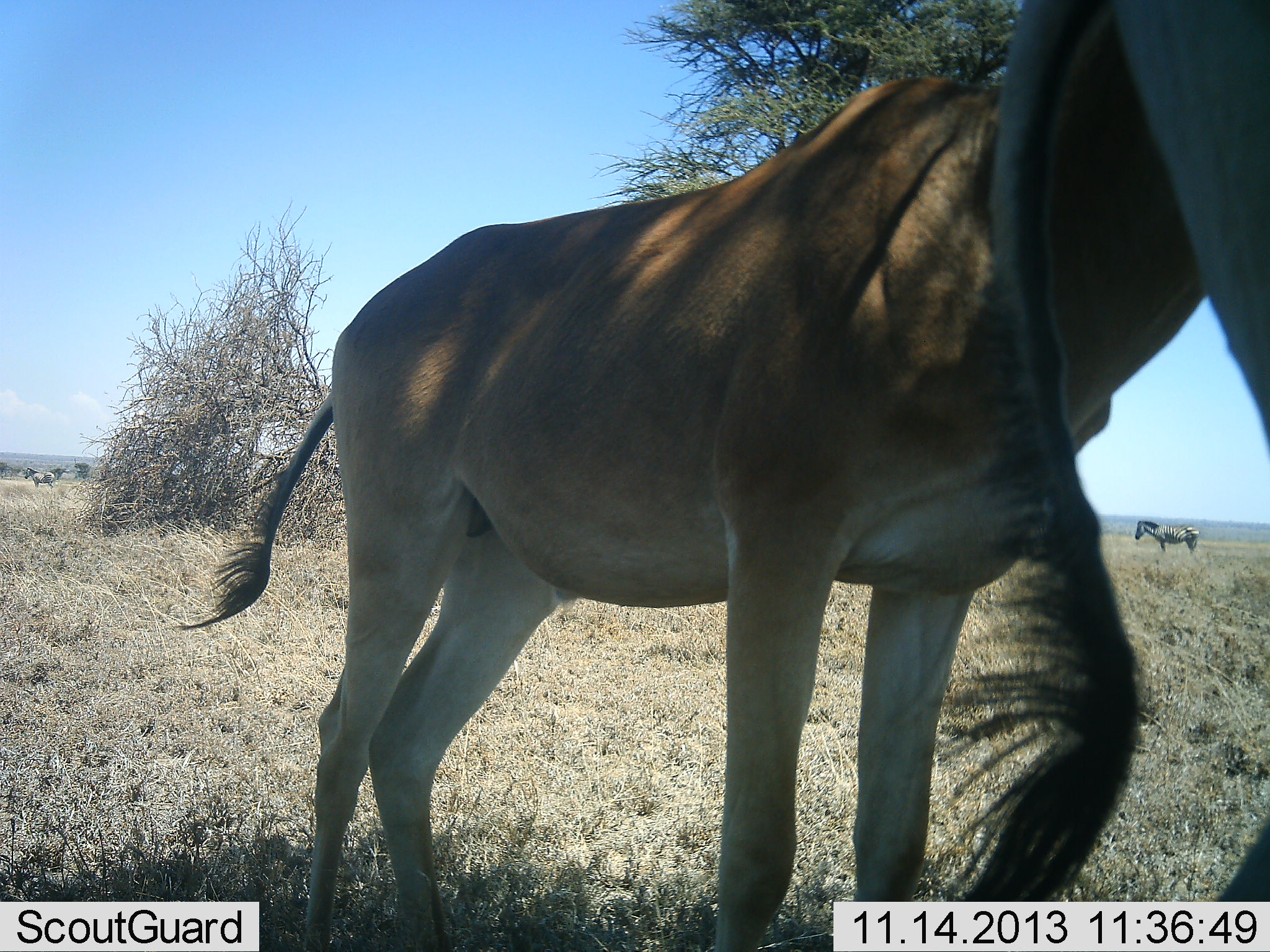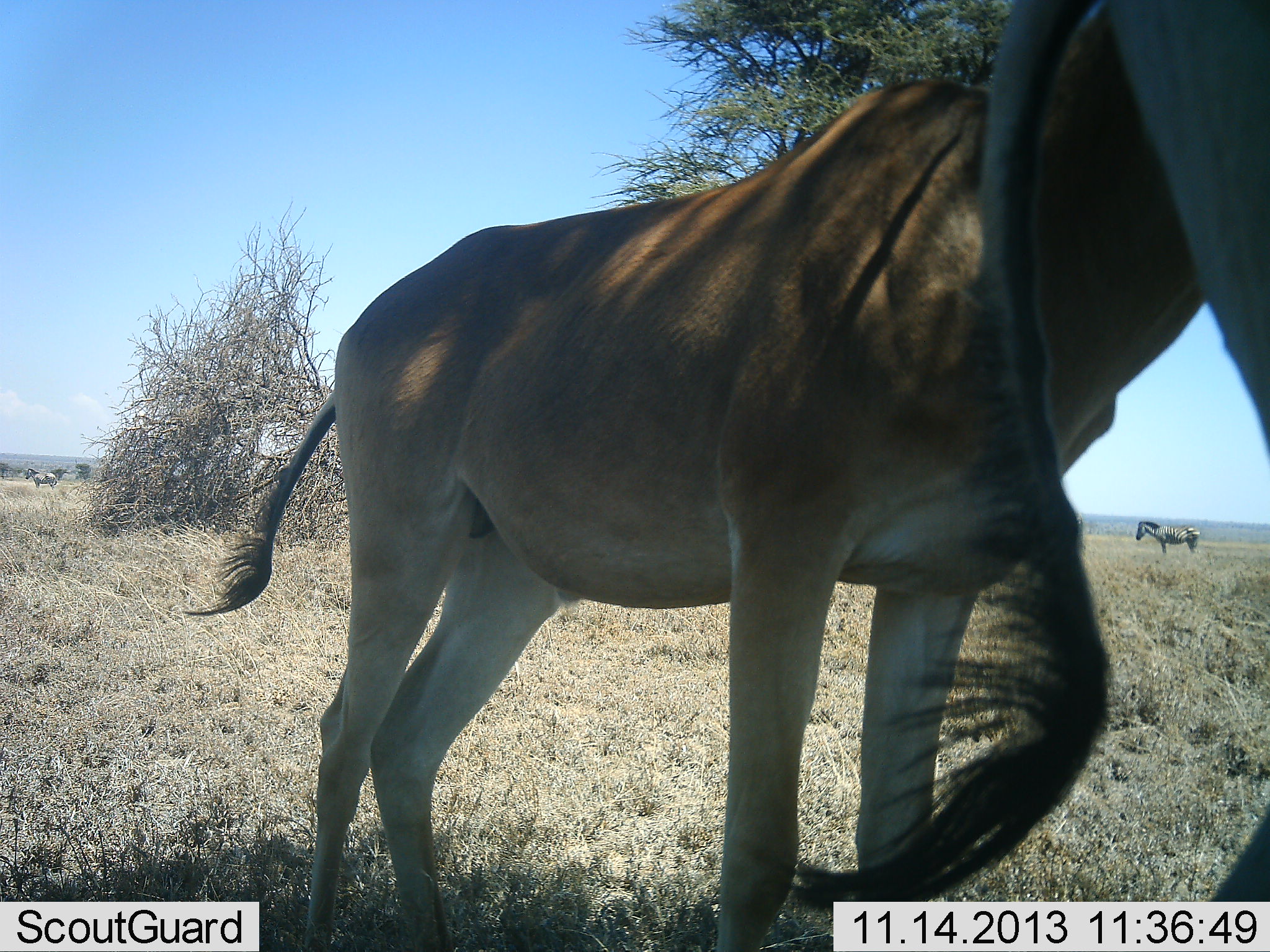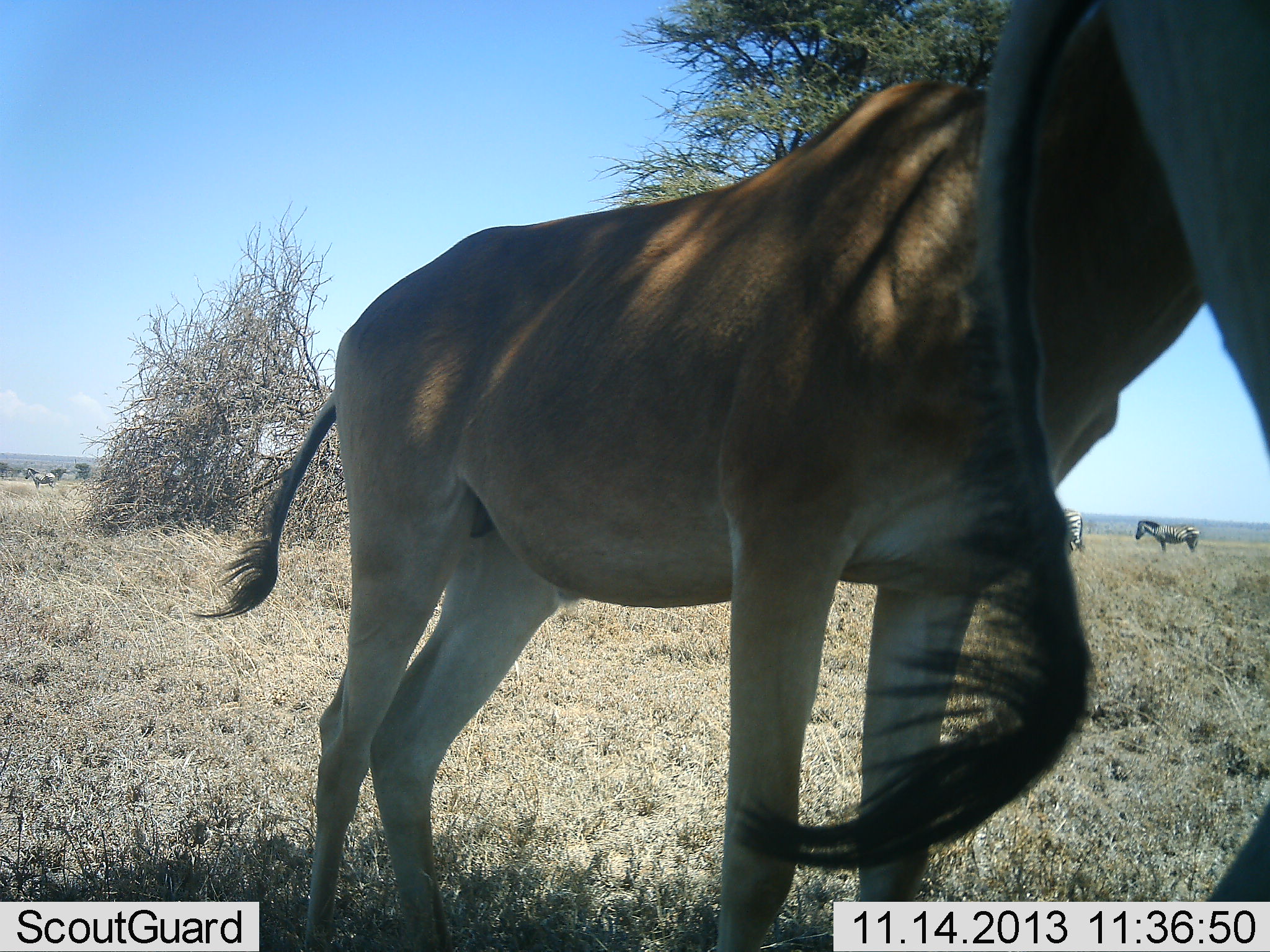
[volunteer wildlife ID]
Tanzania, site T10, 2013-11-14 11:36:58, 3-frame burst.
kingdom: Animalia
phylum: Chordata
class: Mammalia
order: Artiodactyla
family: Bovidae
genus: Alcelaphus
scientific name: Alcelaphus buselaphus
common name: hartebeest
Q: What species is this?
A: Hartebeest (Alcelaphus buselaphus).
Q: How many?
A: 2.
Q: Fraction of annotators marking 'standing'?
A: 95%.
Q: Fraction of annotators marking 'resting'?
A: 5%.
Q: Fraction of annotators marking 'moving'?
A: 5%.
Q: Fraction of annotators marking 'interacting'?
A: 5%.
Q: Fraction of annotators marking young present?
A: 0%.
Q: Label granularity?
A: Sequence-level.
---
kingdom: Animalia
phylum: Chordata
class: Mammalia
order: Perissodactyla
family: Equidae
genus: Equus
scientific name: Equus quagga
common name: plains zebra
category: zebra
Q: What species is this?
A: Zebra (plains zebra) (Equus quagga).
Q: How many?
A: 2.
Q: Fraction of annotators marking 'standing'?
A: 100%.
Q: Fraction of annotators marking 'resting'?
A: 0%.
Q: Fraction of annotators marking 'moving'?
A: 0%.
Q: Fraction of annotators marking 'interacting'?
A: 0%.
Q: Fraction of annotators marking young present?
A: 0%.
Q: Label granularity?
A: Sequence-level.